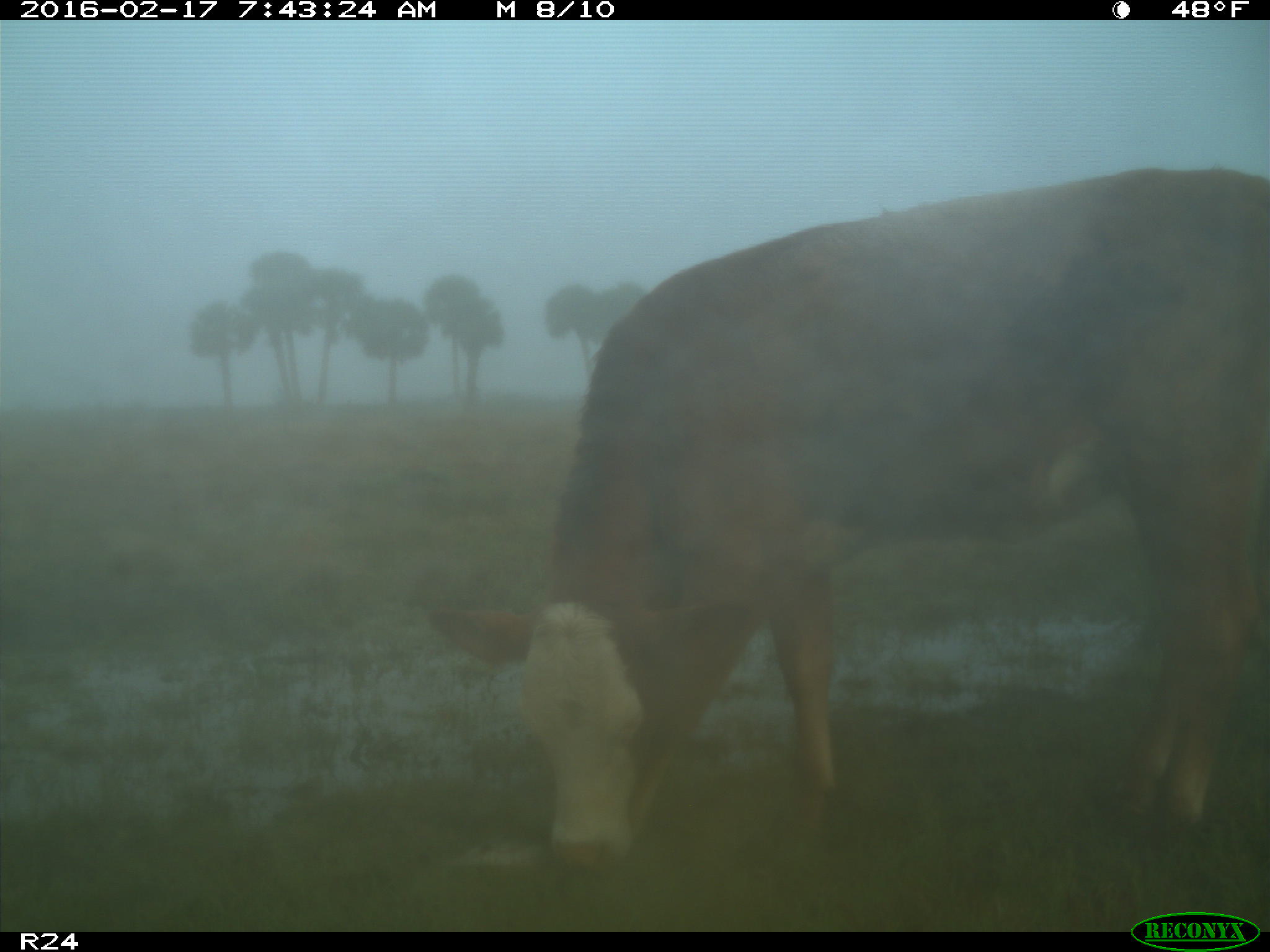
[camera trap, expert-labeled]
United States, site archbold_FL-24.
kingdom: Animalia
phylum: Chordata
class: Mammalia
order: Artiodactyla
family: Bovidae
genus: Bos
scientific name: Bos taurus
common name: domestic cow